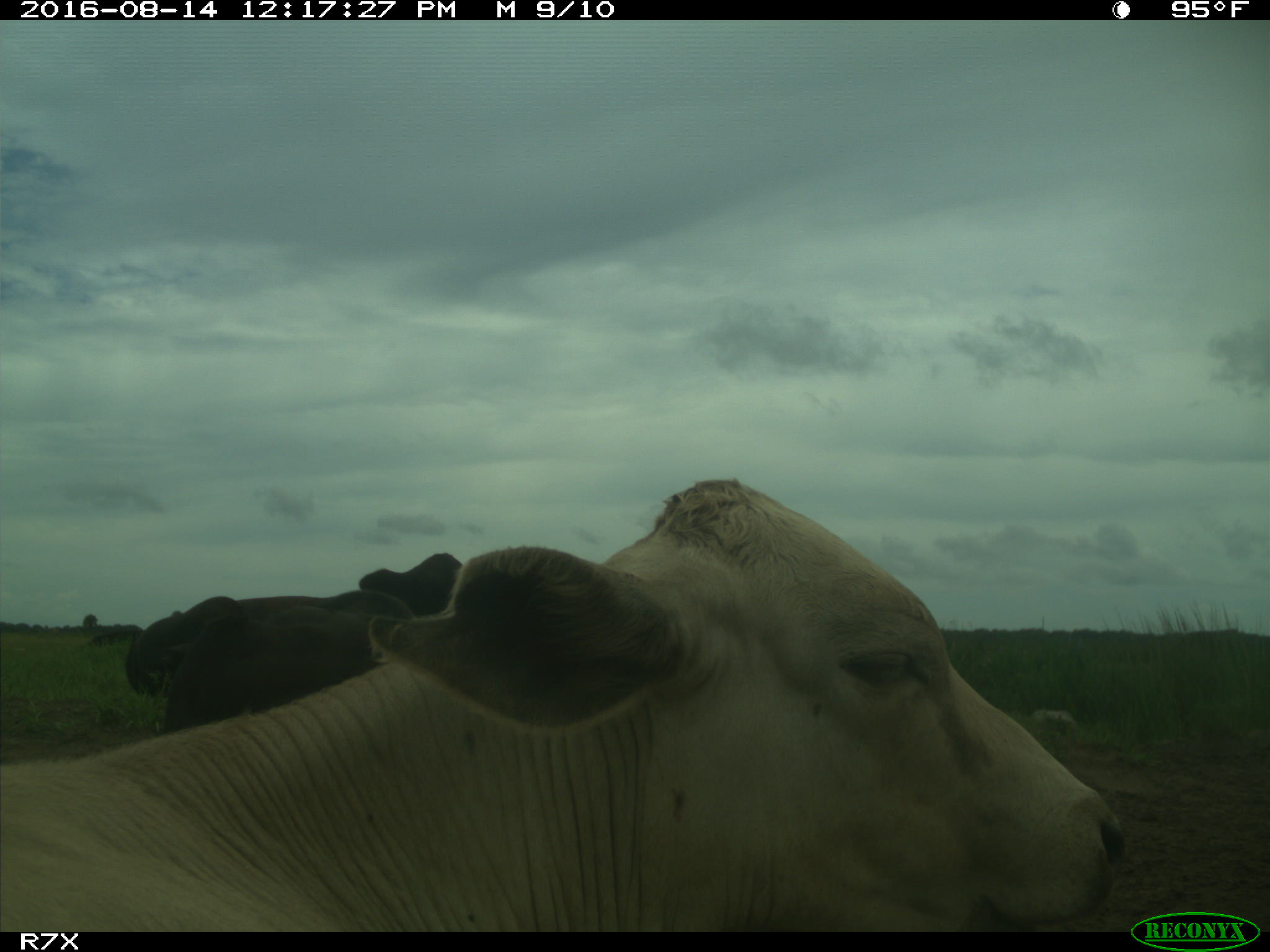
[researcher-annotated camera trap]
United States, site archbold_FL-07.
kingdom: Animalia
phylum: Chordata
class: Mammalia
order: Artiodactyla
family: Bovidae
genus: Bos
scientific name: Bos taurus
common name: domestic cow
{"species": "Bos taurus (domestic cow)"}